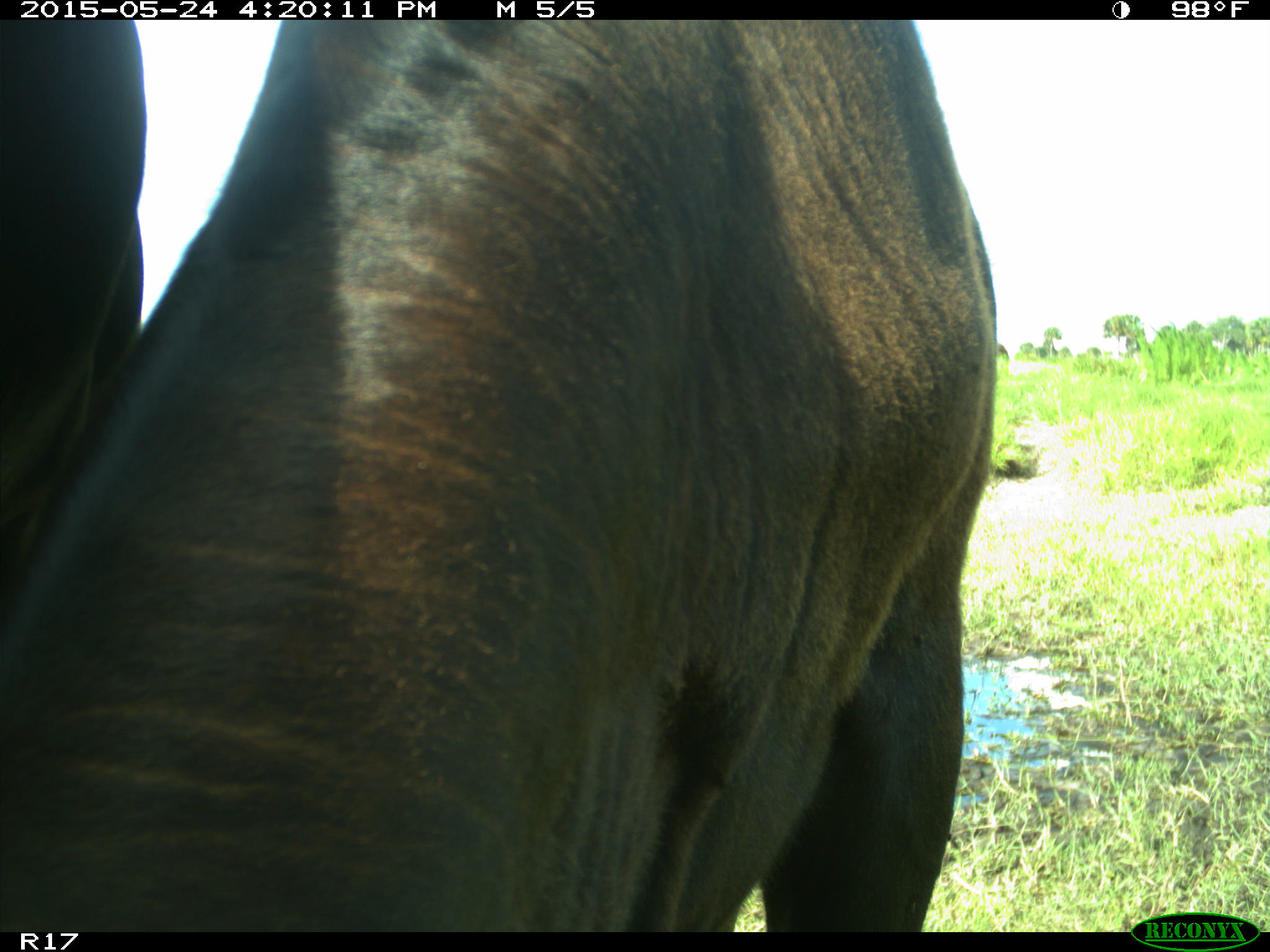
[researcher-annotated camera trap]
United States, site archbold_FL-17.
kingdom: Animalia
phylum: Chordata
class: Mammalia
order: Artiodactyla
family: Bovidae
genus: Bos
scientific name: Bos taurus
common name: domestic cow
Bos taurus (domestic cow).